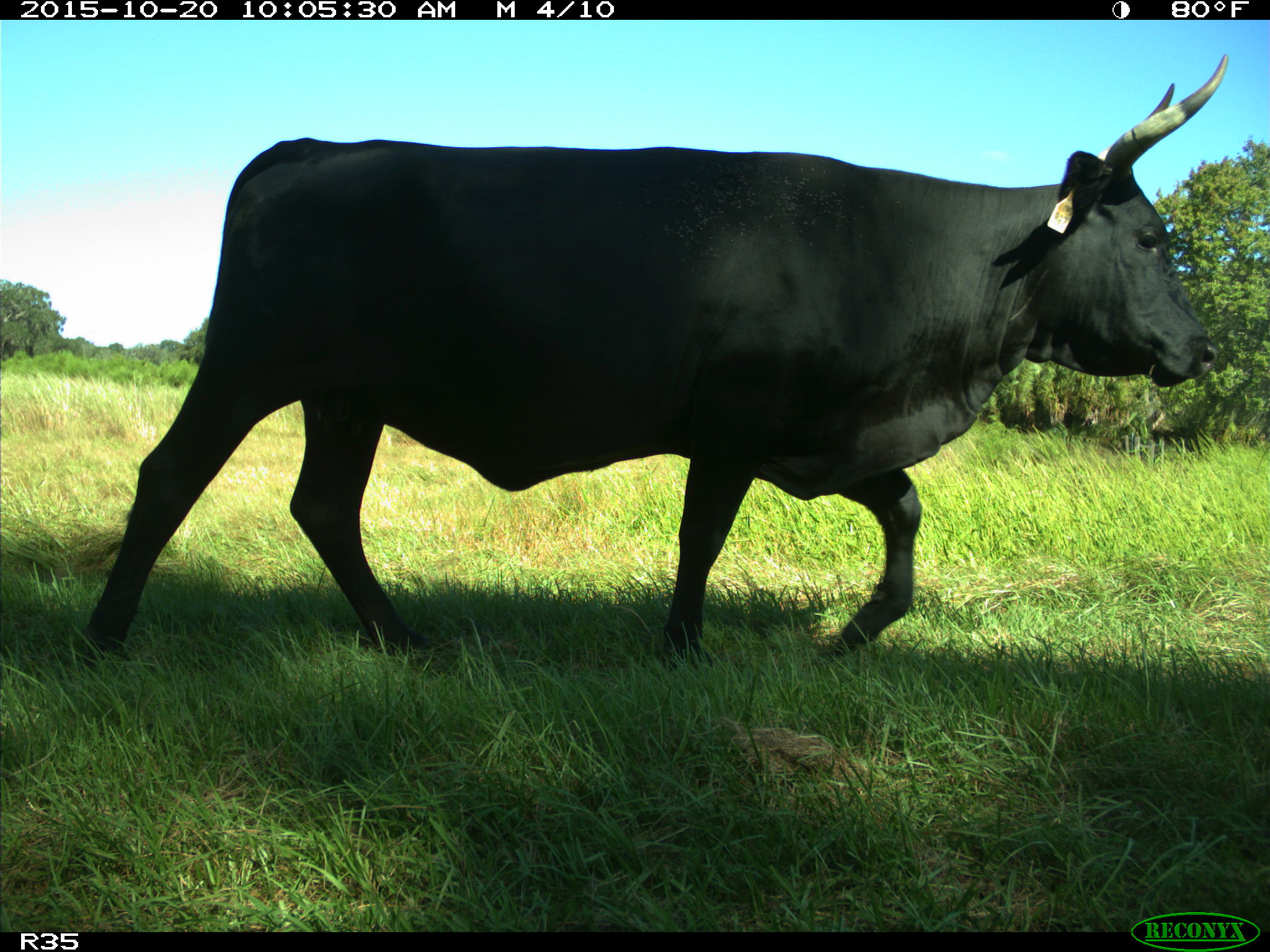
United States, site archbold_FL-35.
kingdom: Animalia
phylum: Chordata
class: Mammalia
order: Artiodactyla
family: Bovidae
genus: Bos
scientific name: Bos taurus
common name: domestic cow